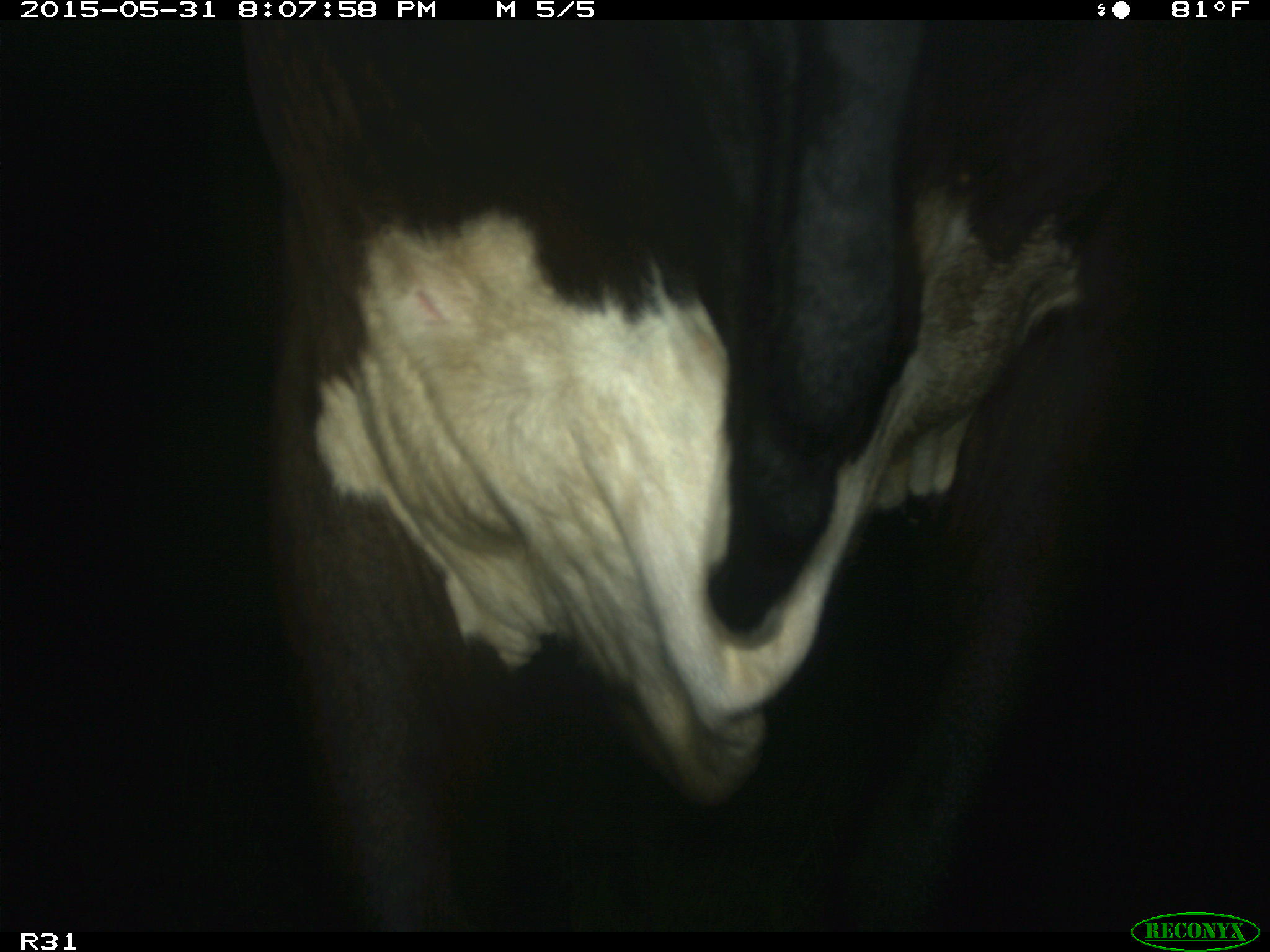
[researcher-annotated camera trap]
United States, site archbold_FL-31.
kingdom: Animalia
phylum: Chordata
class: Mammalia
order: Artiodactyla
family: Bovidae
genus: Bos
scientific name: Bos taurus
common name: domestic cow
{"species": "Bos taurus (domestic cow)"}